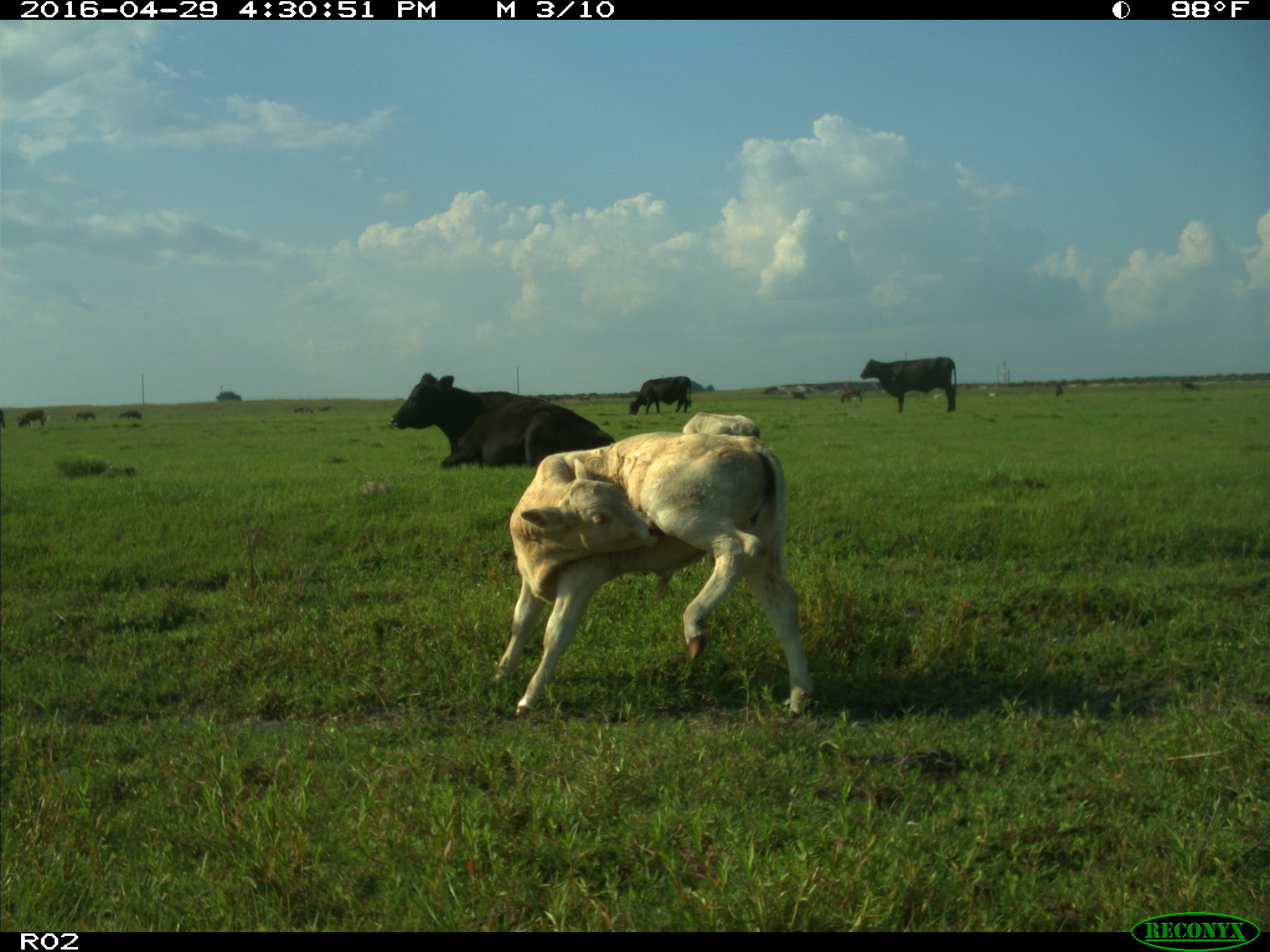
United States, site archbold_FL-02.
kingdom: Animalia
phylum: Chordata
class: Mammalia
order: Artiodactyla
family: Bovidae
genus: Bos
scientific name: Bos taurus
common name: domestic cow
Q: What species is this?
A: Bos taurus (domestic cow).